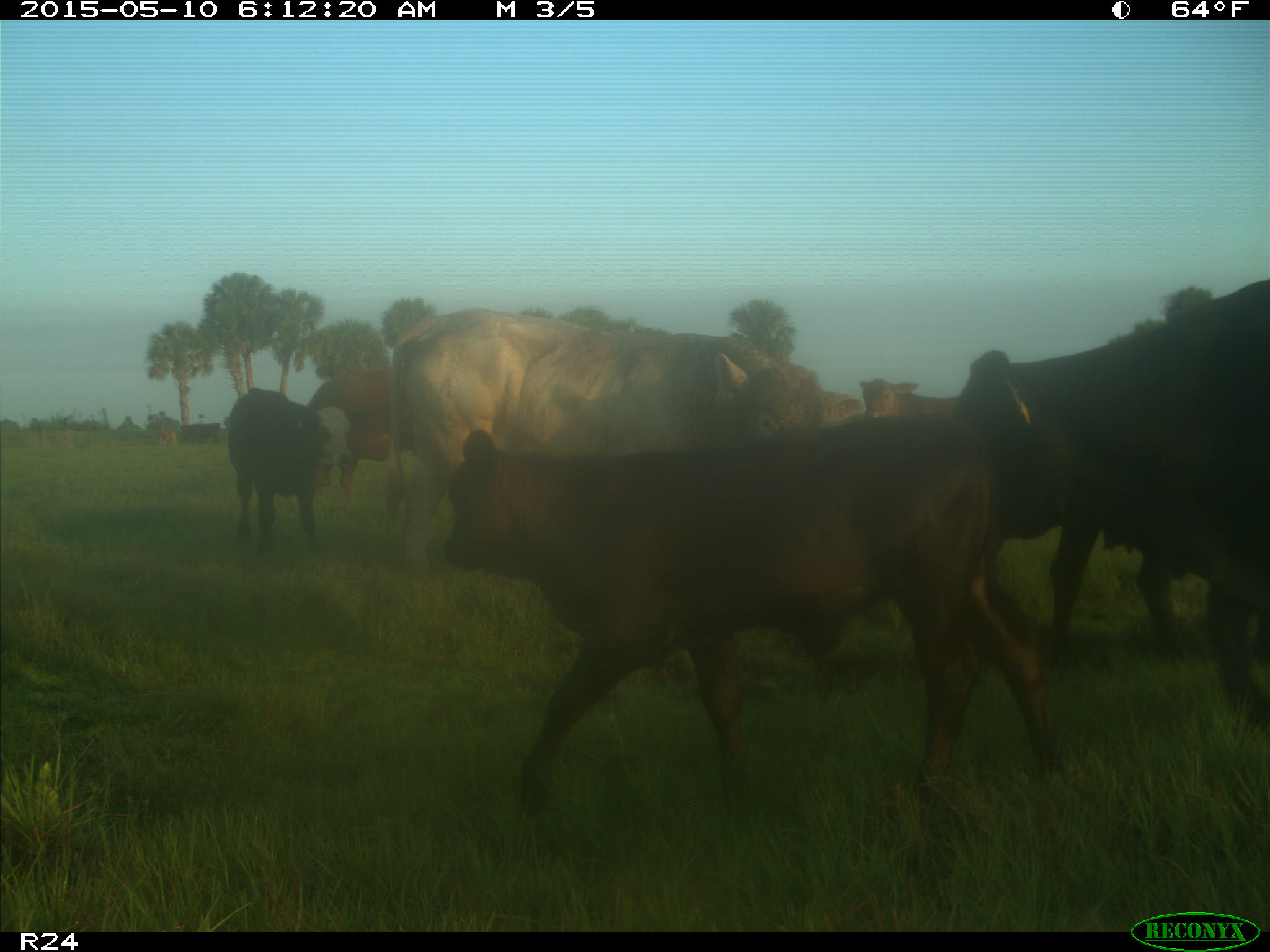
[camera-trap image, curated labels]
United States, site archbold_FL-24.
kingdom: Animalia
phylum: Chordata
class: Mammalia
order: Artiodactyla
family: Bovidae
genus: Bos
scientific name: Bos taurus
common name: domestic cow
Bos taurus (domestic cow).